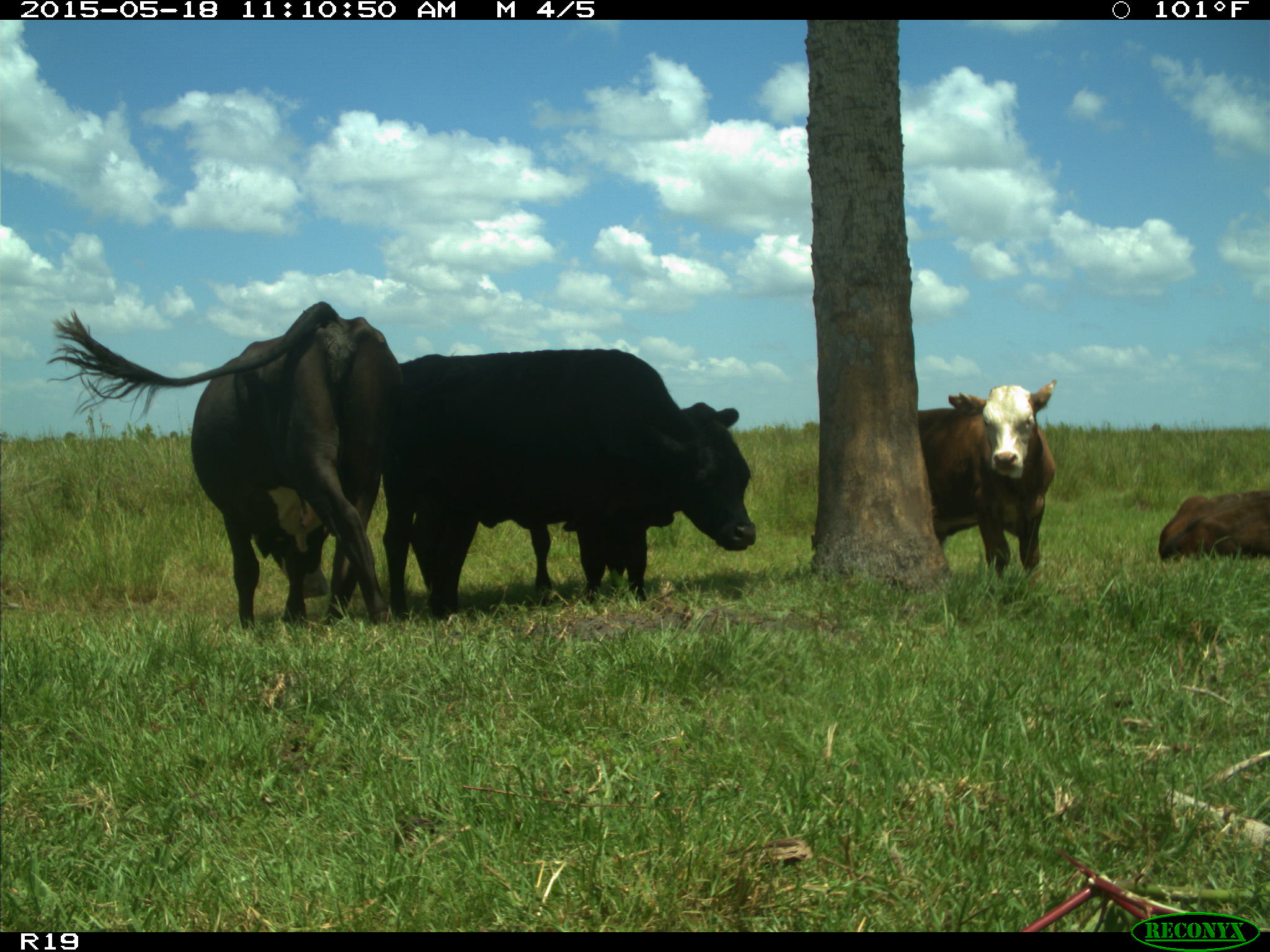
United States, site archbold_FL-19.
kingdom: Animalia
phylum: Chordata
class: Mammalia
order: Artiodactyla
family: Bovidae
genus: Bos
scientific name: Bos taurus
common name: domestic cow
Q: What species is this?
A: Bos taurus (domestic cow).